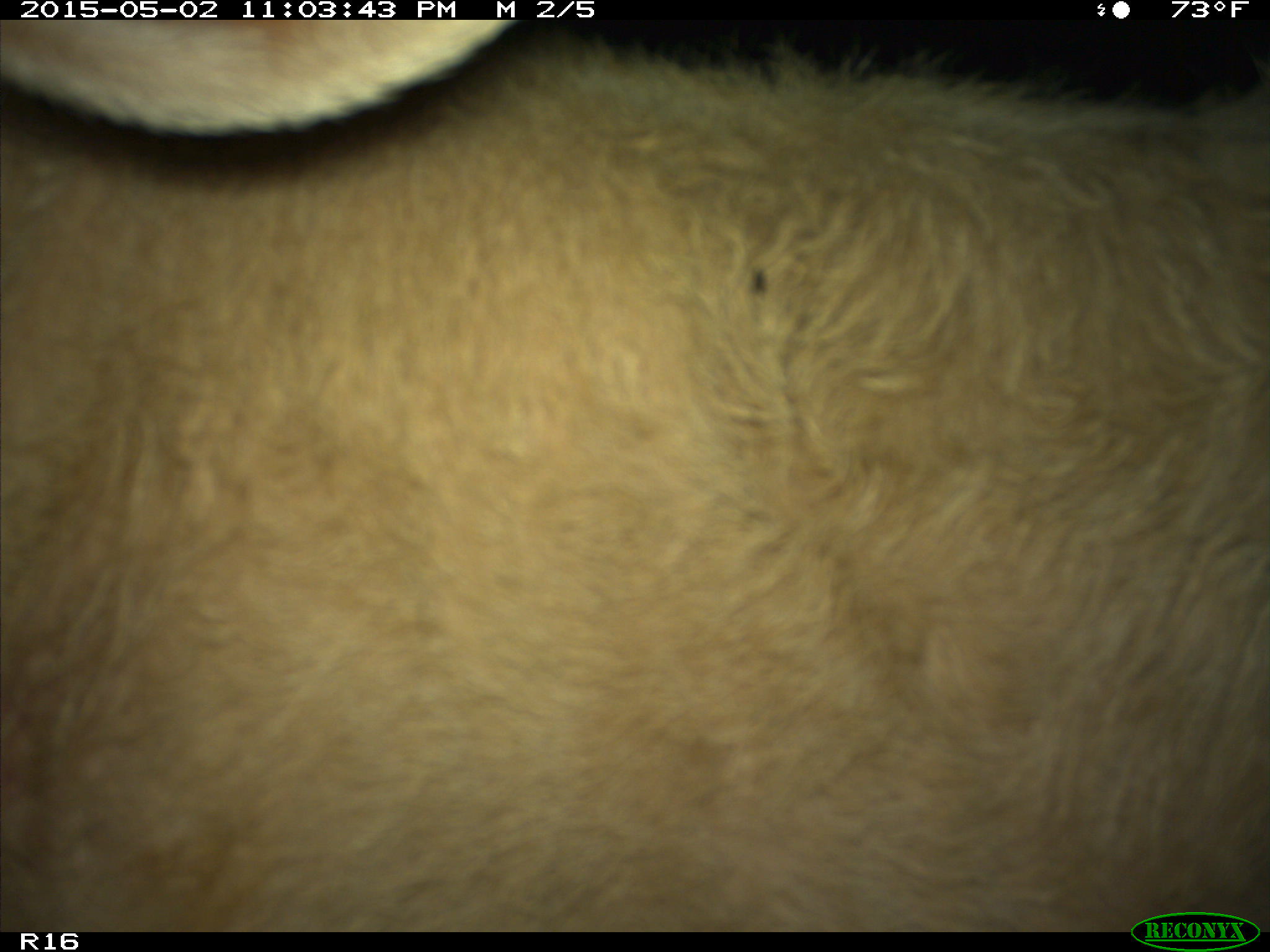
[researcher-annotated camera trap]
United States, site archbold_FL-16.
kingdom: Animalia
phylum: Chordata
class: Mammalia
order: Artiodactyla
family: Bovidae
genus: Bos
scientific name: Bos taurus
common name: domestic cow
Bos taurus (domestic cow).